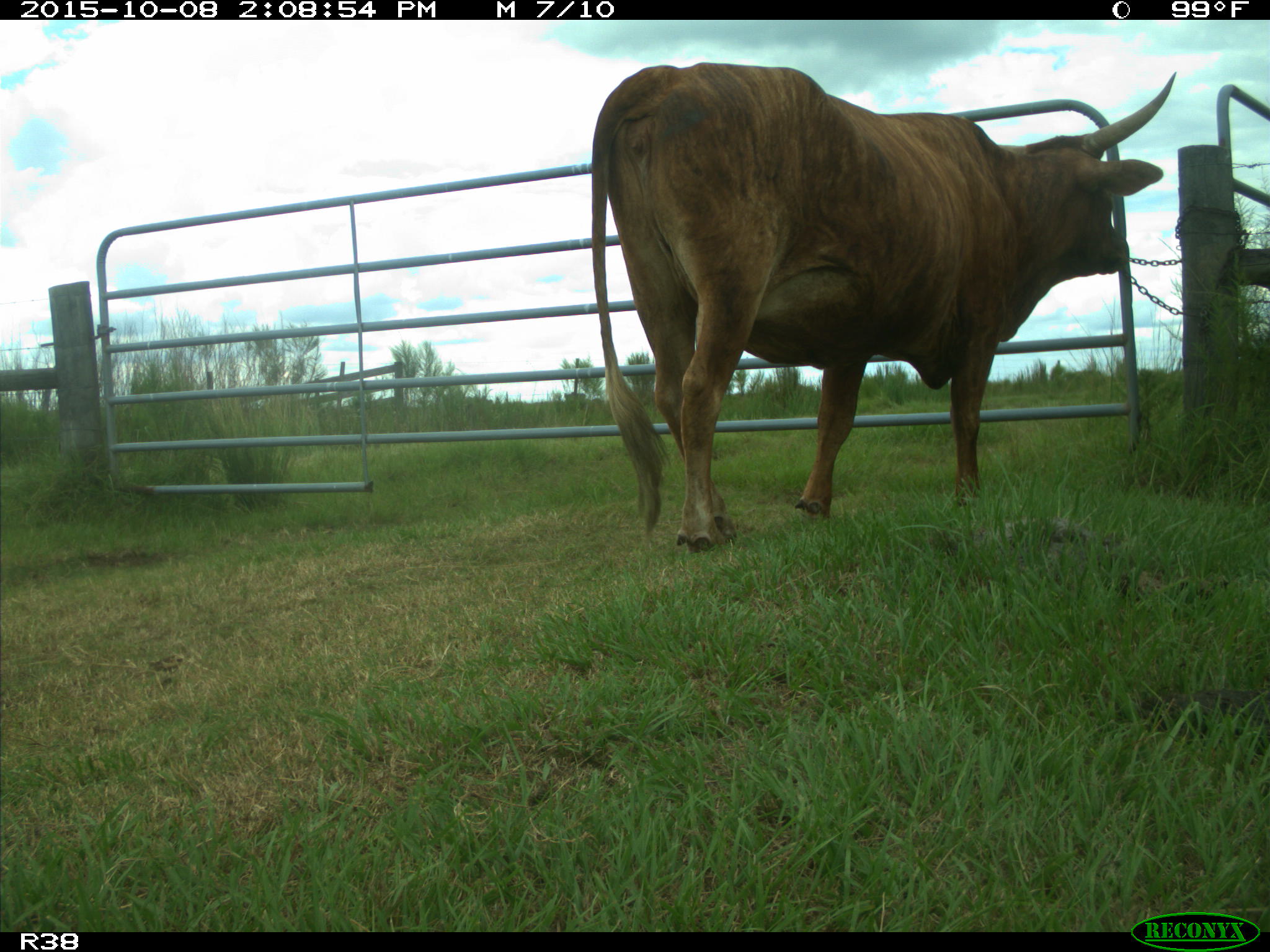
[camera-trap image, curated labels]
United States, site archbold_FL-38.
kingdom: Animalia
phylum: Chordata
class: Mammalia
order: Artiodactyla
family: Bovidae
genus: Bos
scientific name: Bos taurus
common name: domestic cow